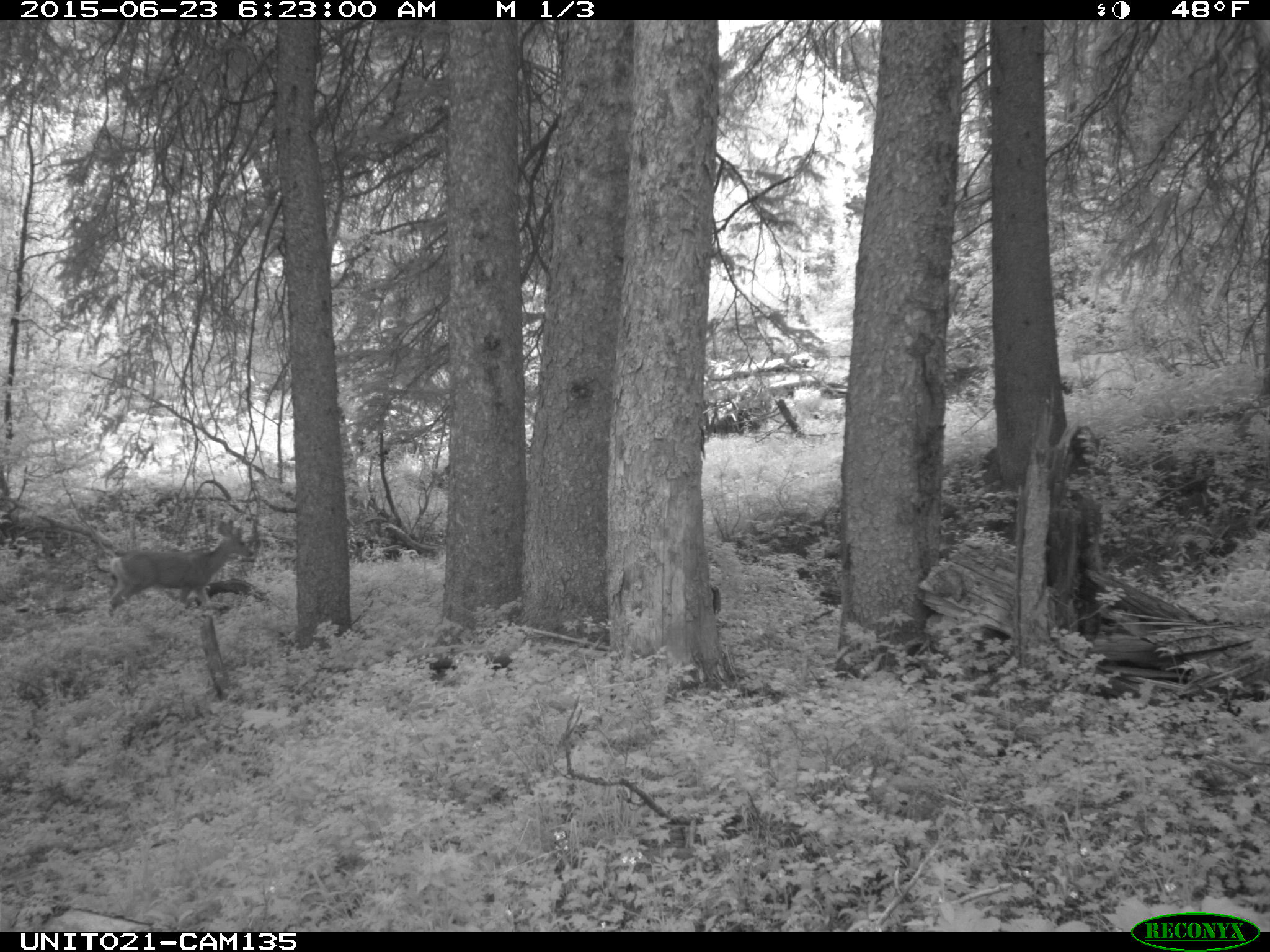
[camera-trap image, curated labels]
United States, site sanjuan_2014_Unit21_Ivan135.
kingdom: Animalia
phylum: Chordata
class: Mammalia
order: Artiodactyla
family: Cervidae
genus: Odocoileus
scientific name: Odocoileus hemionus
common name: mule deer